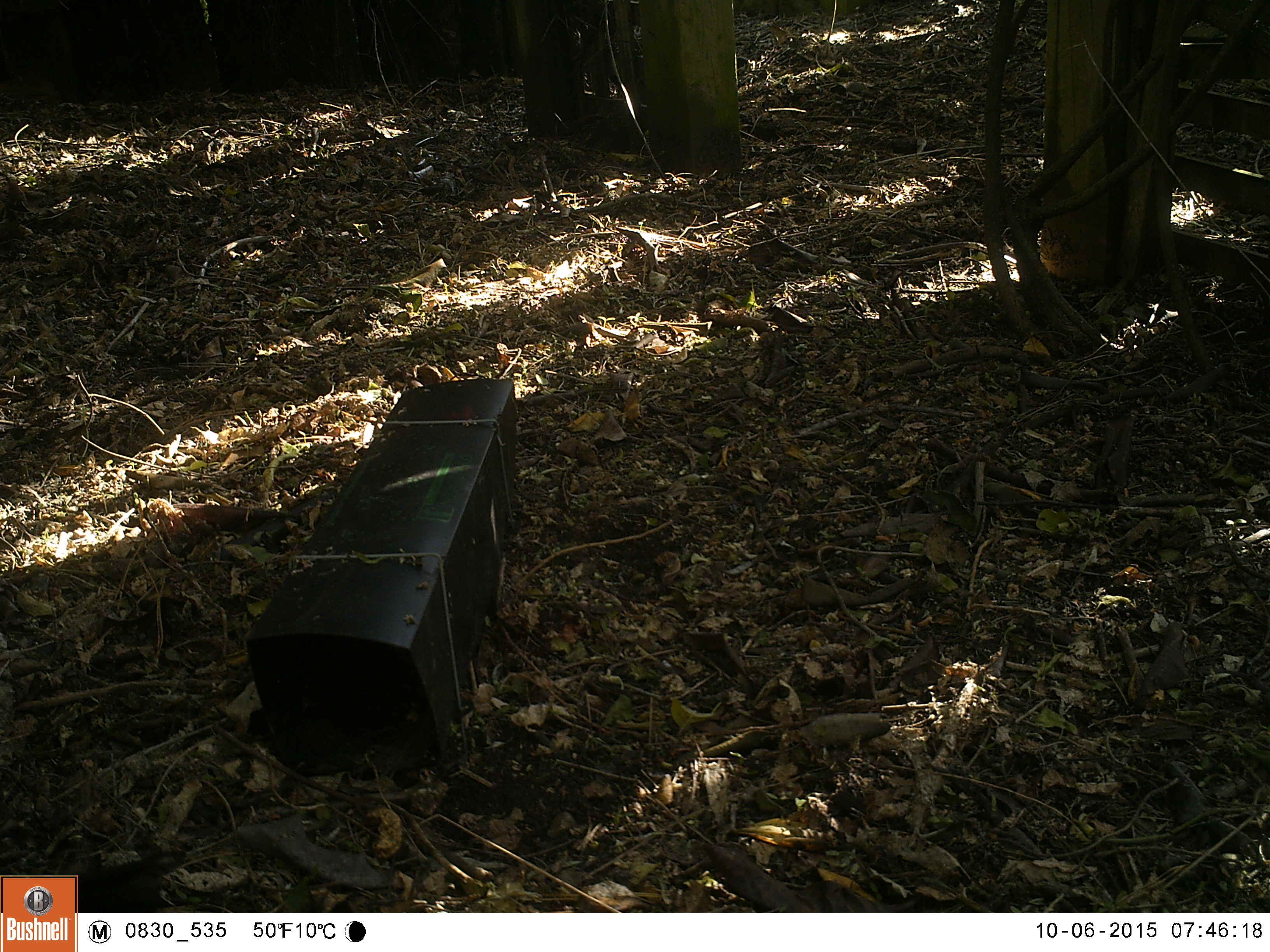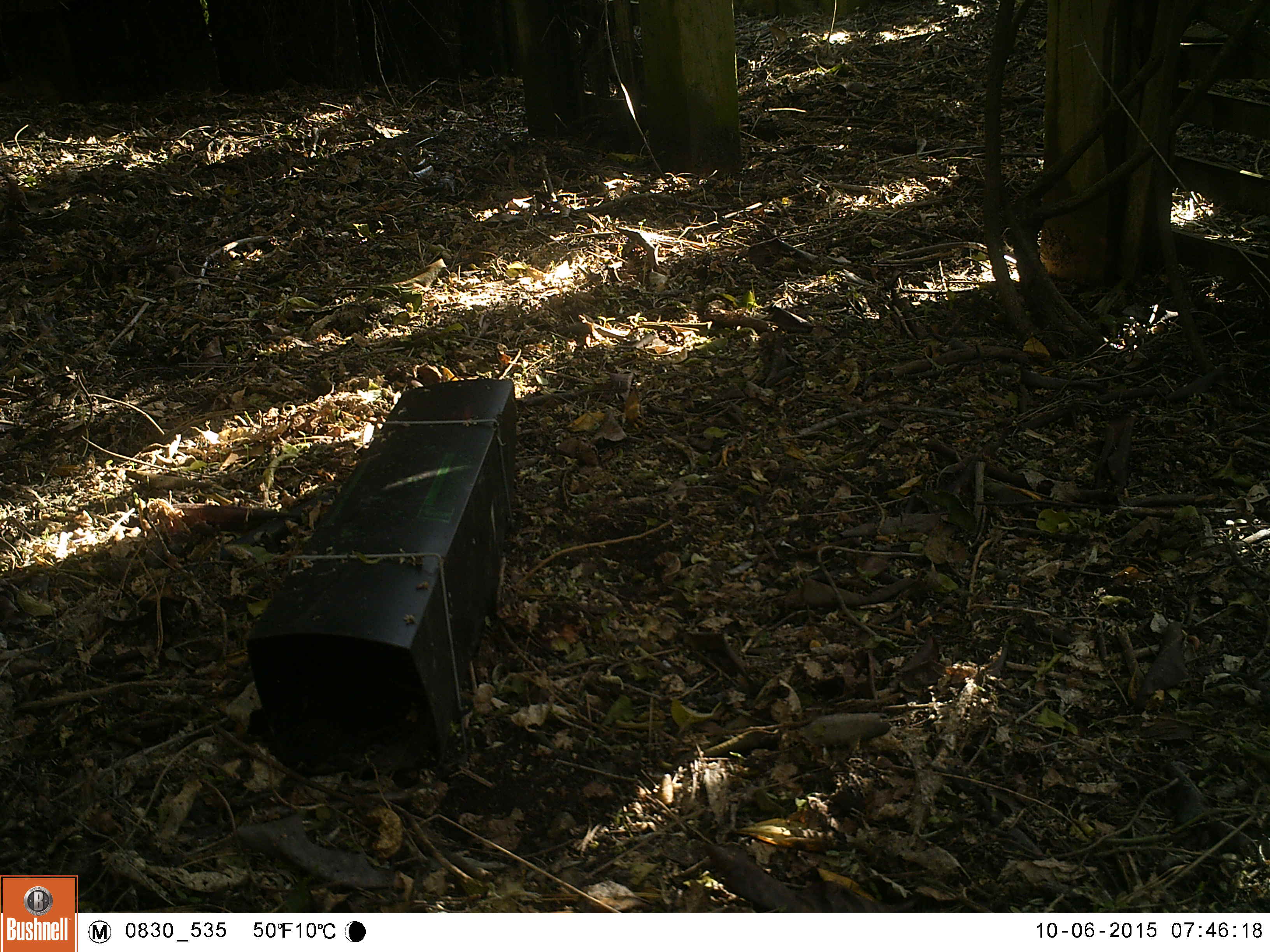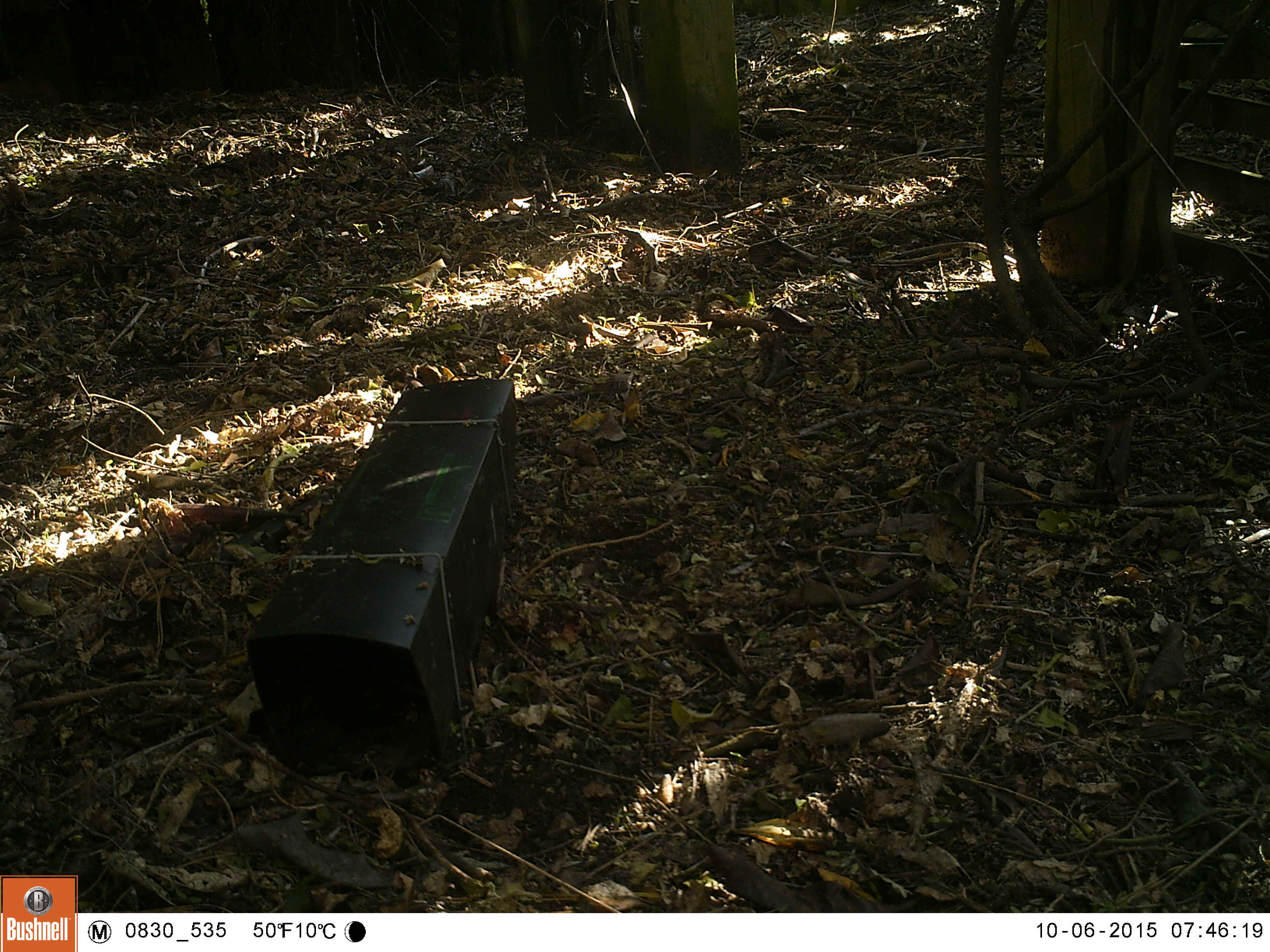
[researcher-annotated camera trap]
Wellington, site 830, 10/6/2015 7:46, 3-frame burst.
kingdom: Animalia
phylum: Chordata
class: Aves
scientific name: Aves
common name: bird